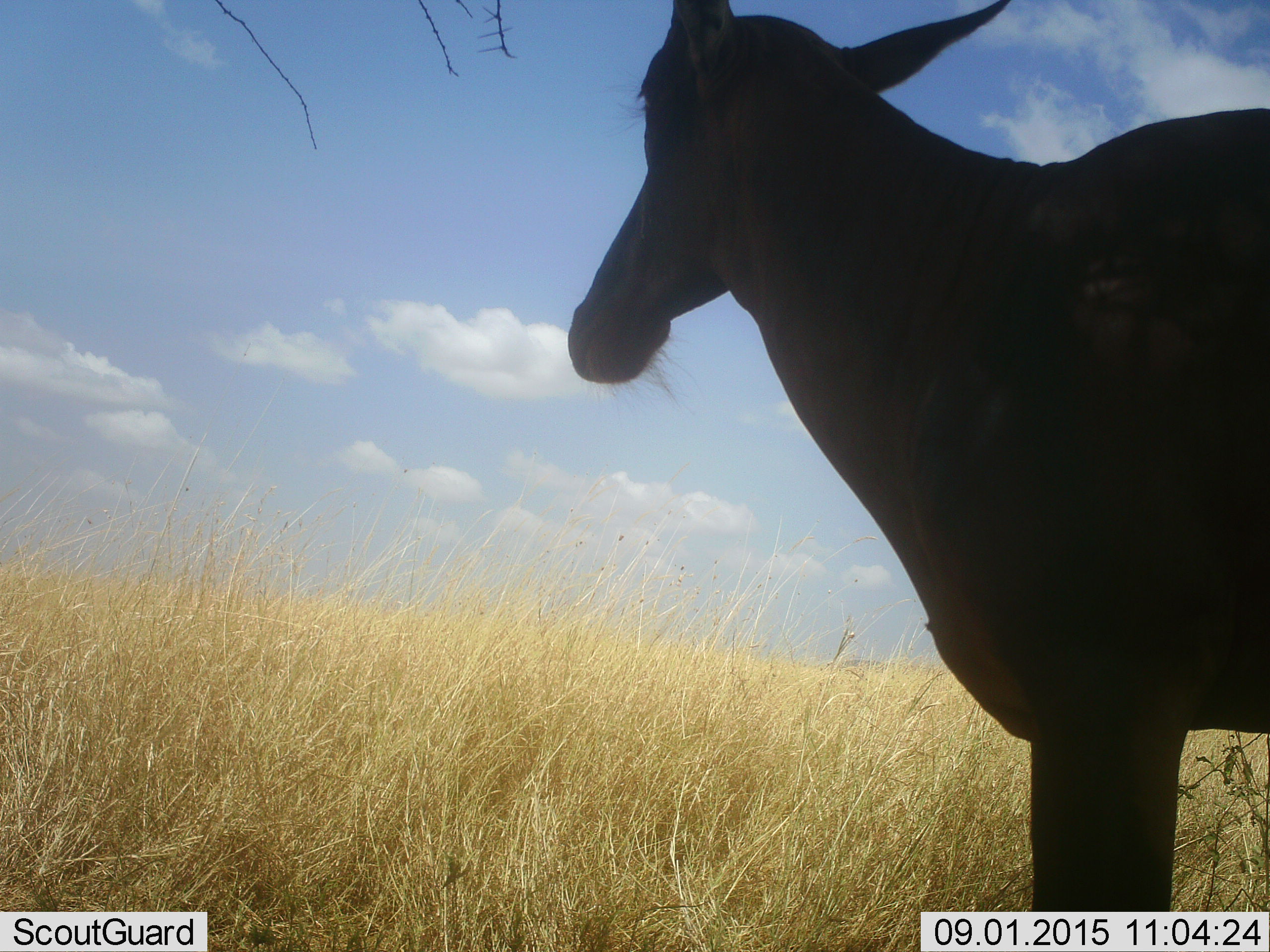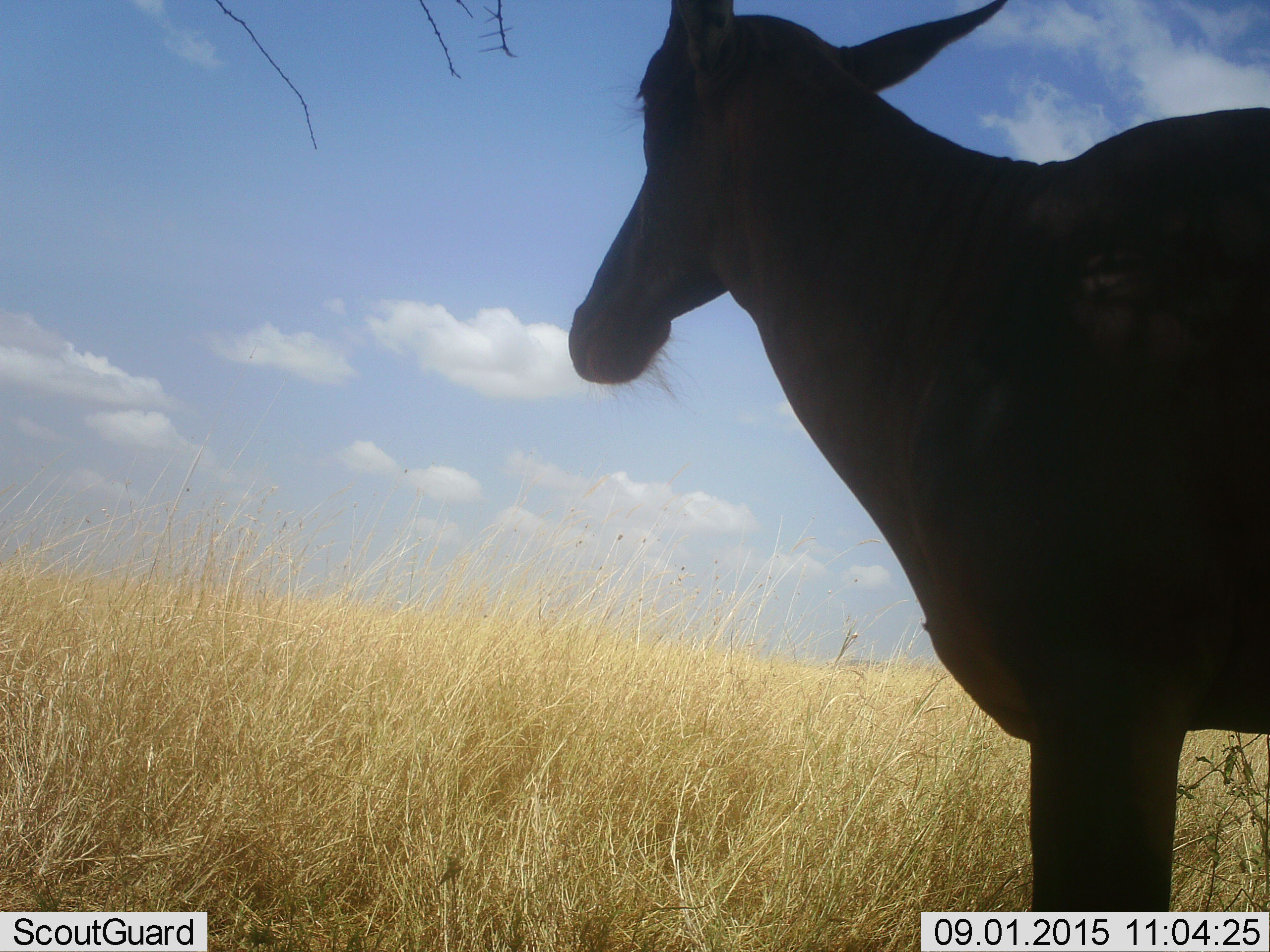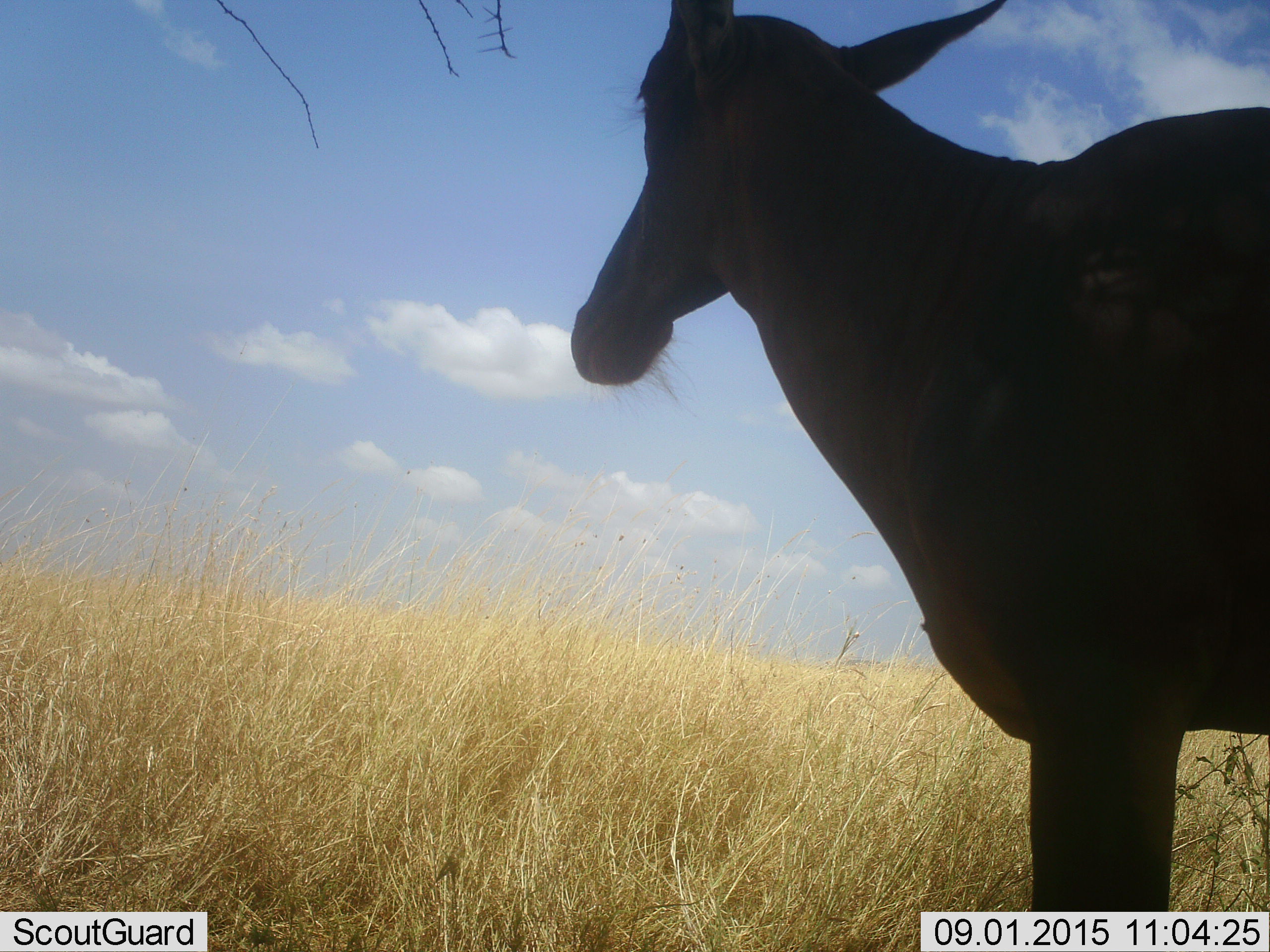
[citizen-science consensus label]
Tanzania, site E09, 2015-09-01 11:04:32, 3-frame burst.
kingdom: Animalia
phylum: Chordata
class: Mammalia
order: Artiodactyla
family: Bovidae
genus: Damaliscus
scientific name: Damaliscus lunatus jimela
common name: topi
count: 1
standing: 100%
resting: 0%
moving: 0%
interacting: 0%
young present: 0%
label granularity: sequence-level